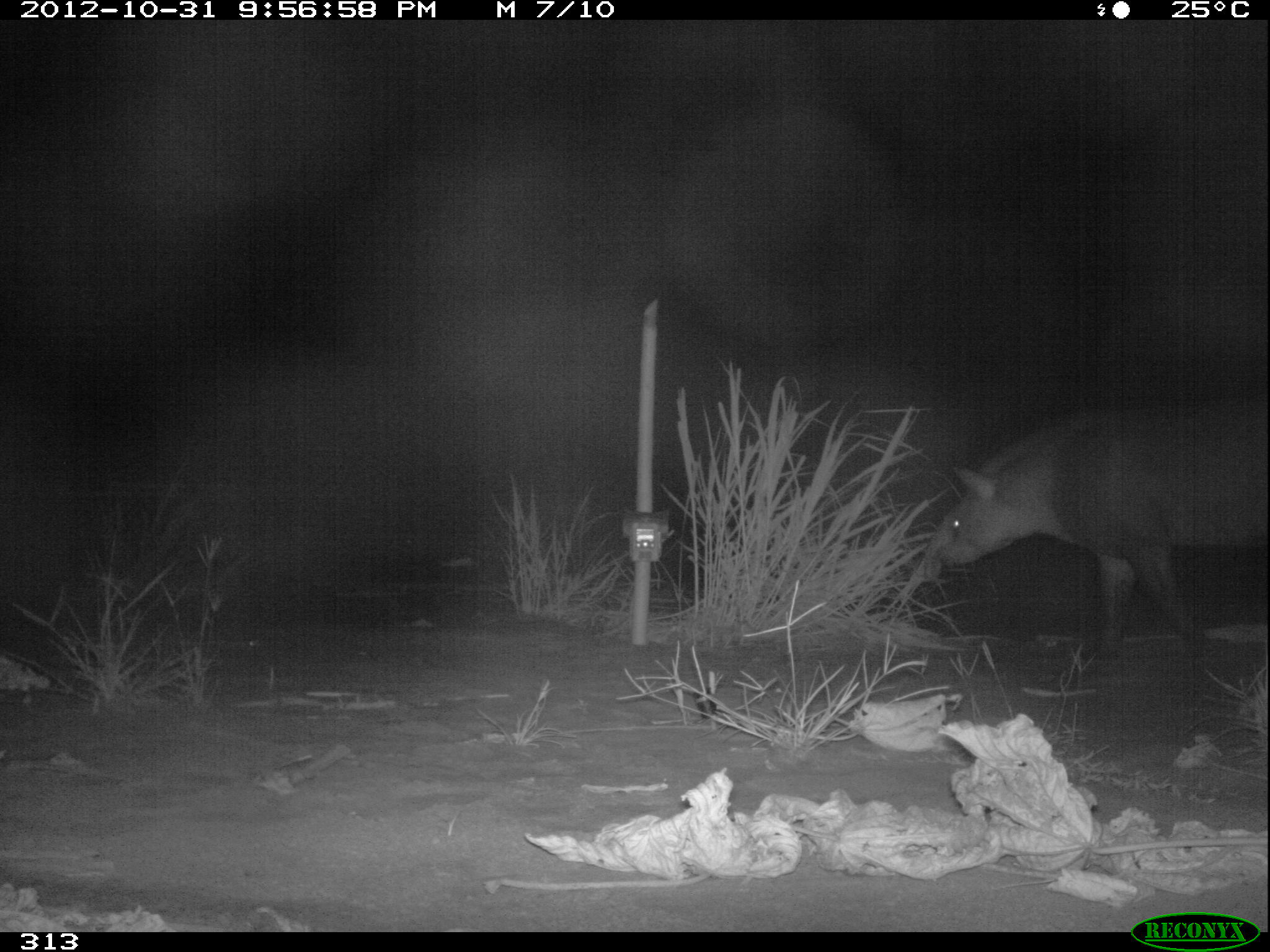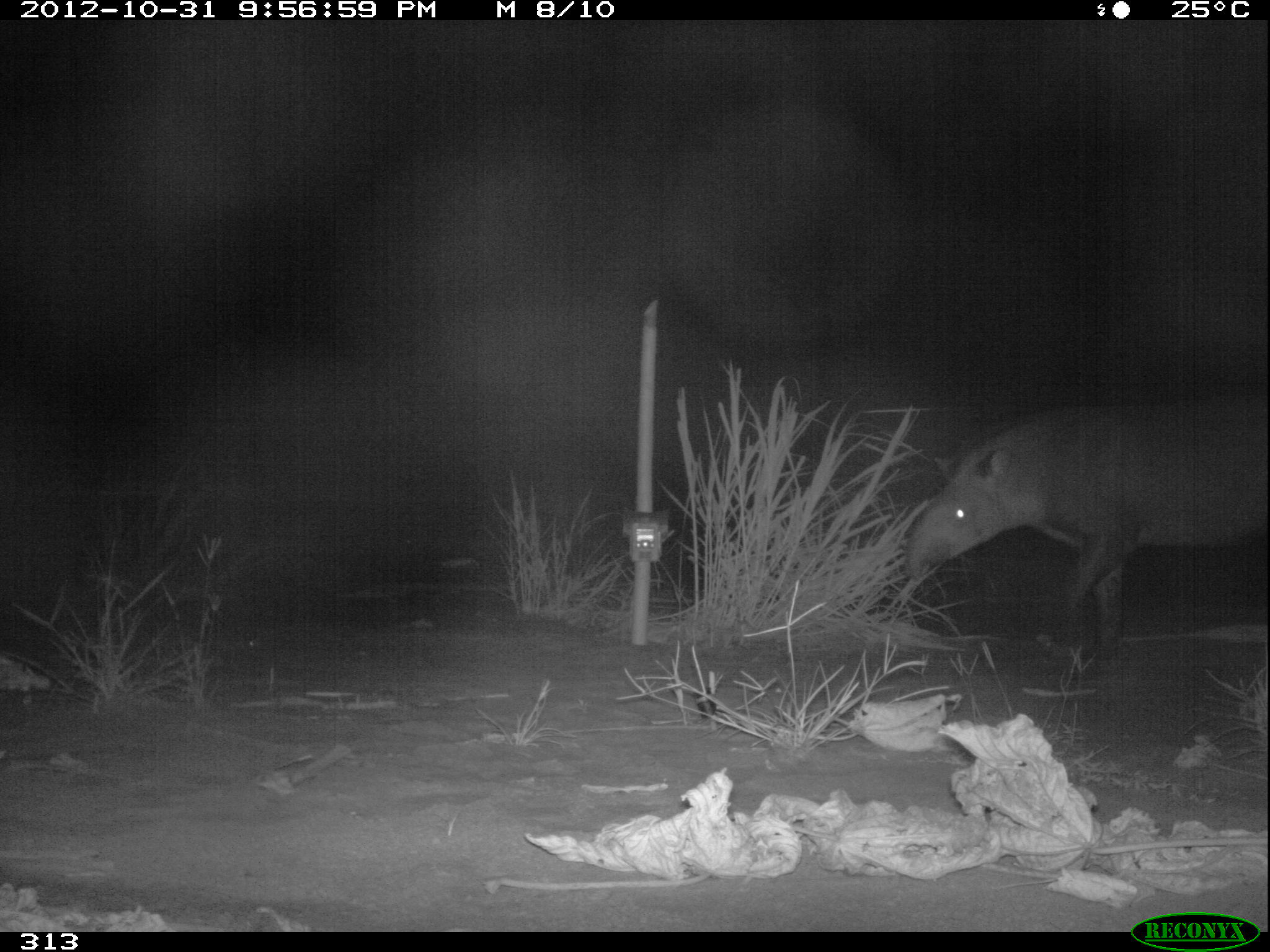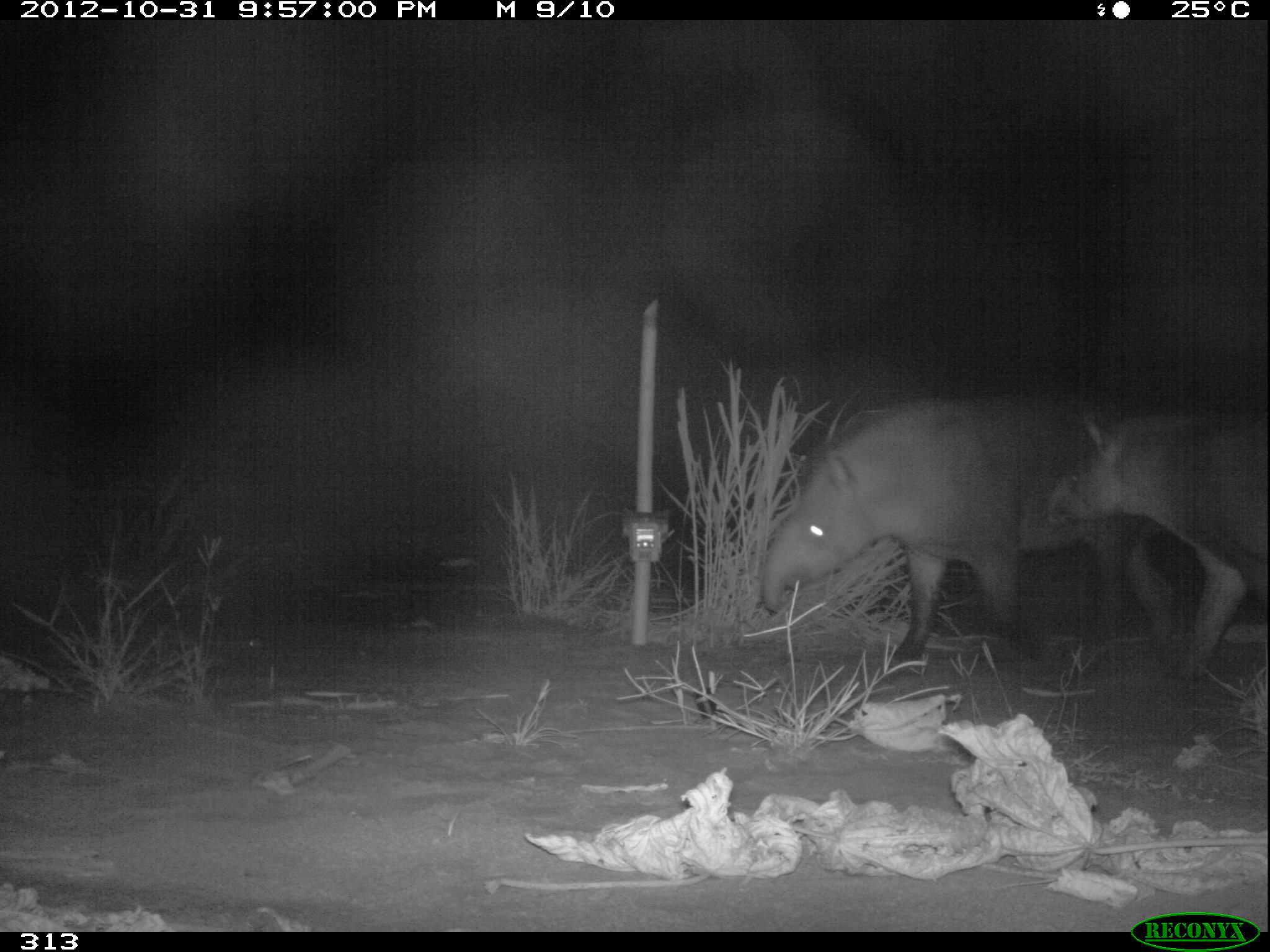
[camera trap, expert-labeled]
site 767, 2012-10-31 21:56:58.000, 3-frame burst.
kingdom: Animalia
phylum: Chordata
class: Mammalia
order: Perissodactyla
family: Tapiridae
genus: Tapirus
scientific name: Tapirus terrestris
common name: south american tapir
Tapirus terrestris (south american tapir).